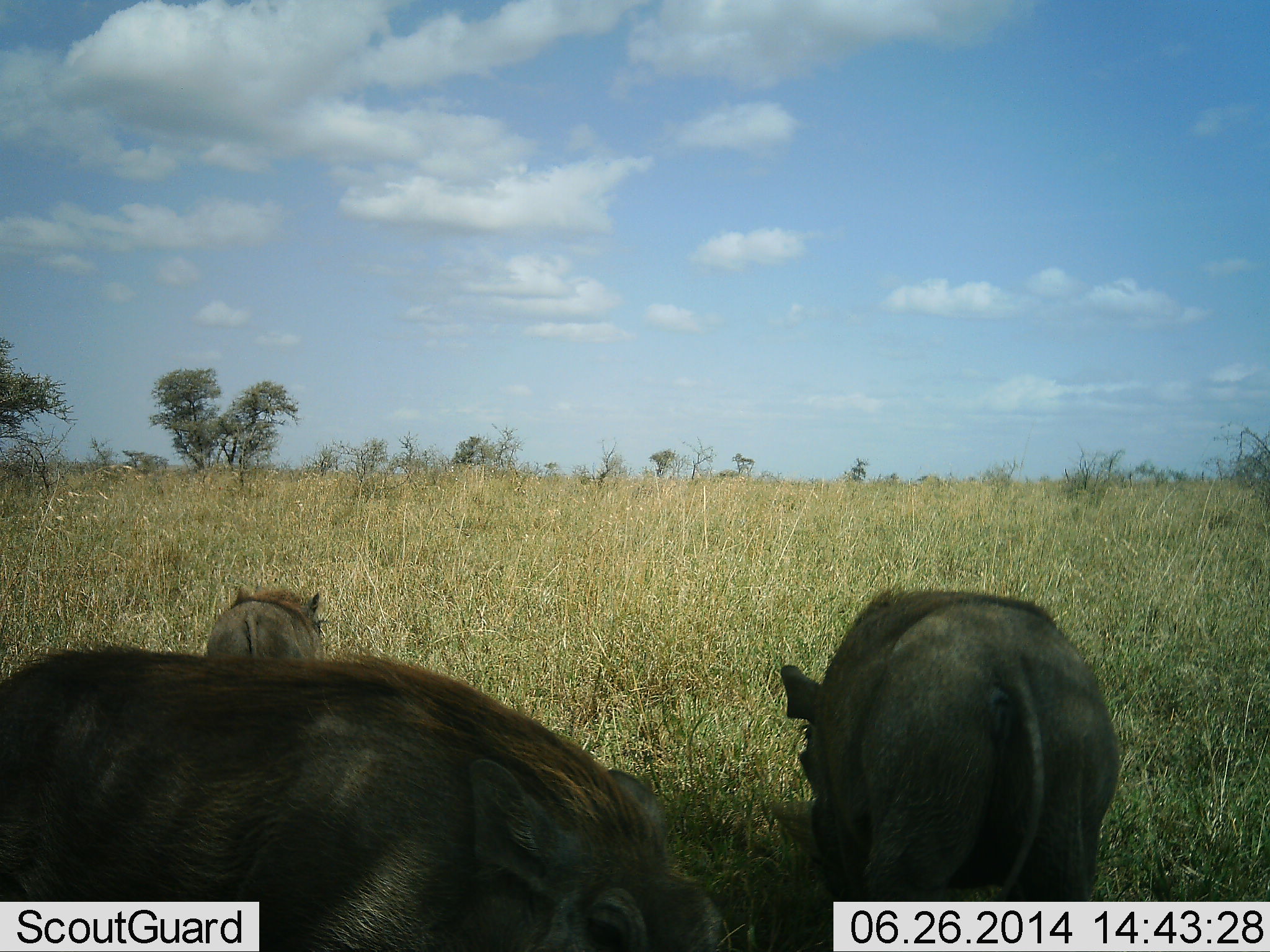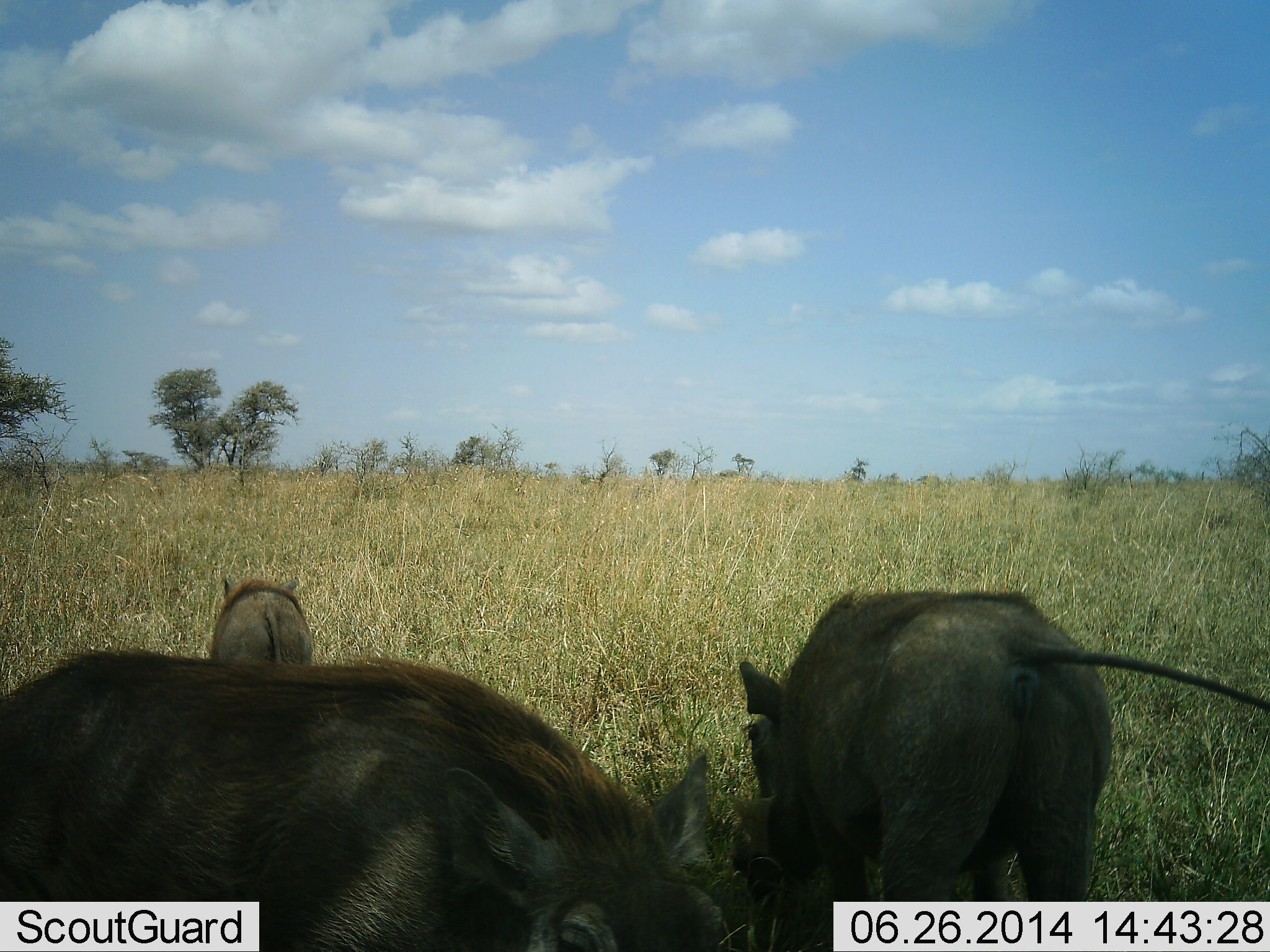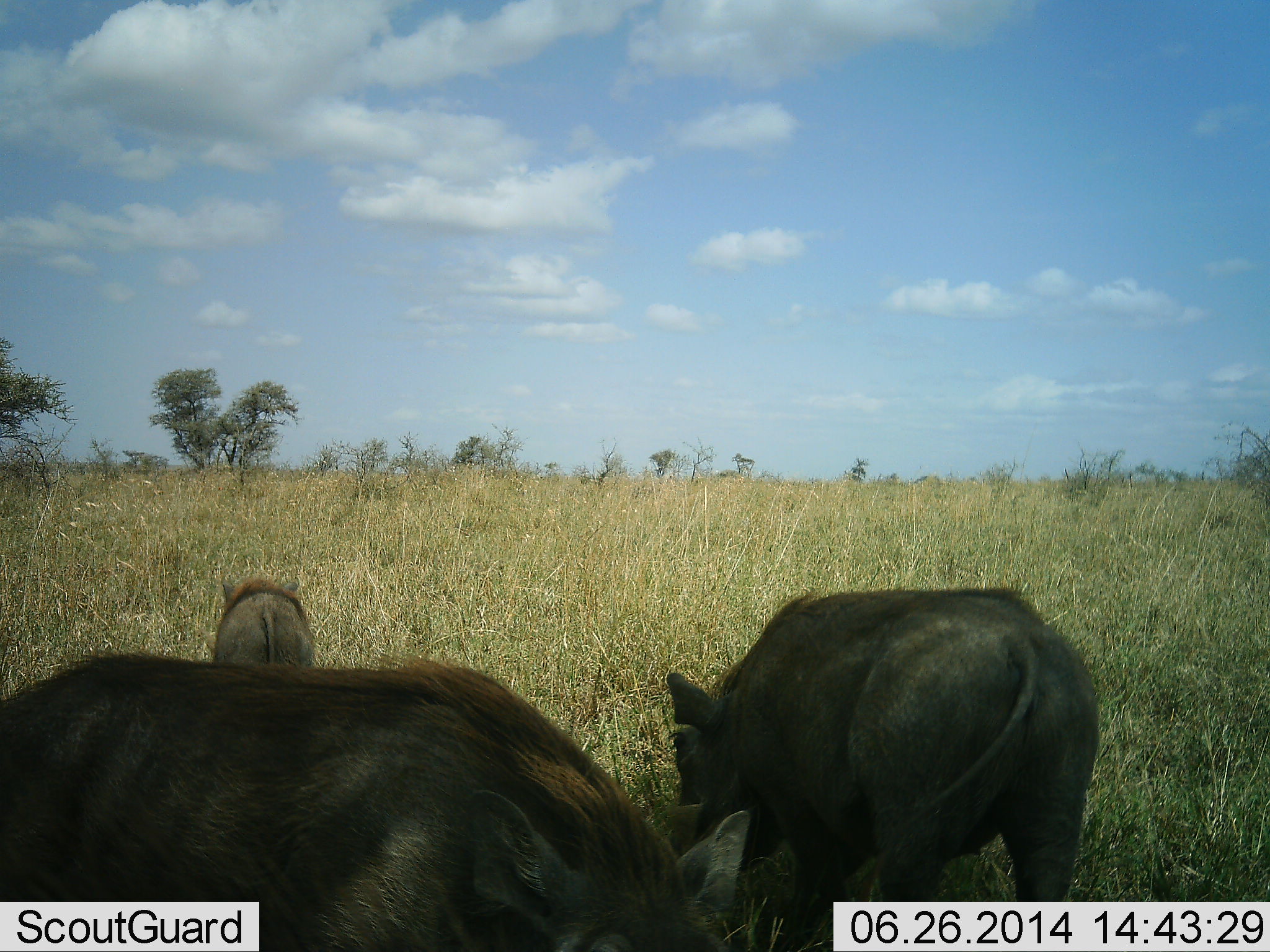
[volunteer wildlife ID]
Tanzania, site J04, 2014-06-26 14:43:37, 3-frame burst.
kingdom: Animalia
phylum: Chordata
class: Mammalia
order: Artiodactyla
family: Suidae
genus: Phacochoerus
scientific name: Phacochoerus africanus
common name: warthog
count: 3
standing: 20%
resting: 0%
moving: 40%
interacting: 0%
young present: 20%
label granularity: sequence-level